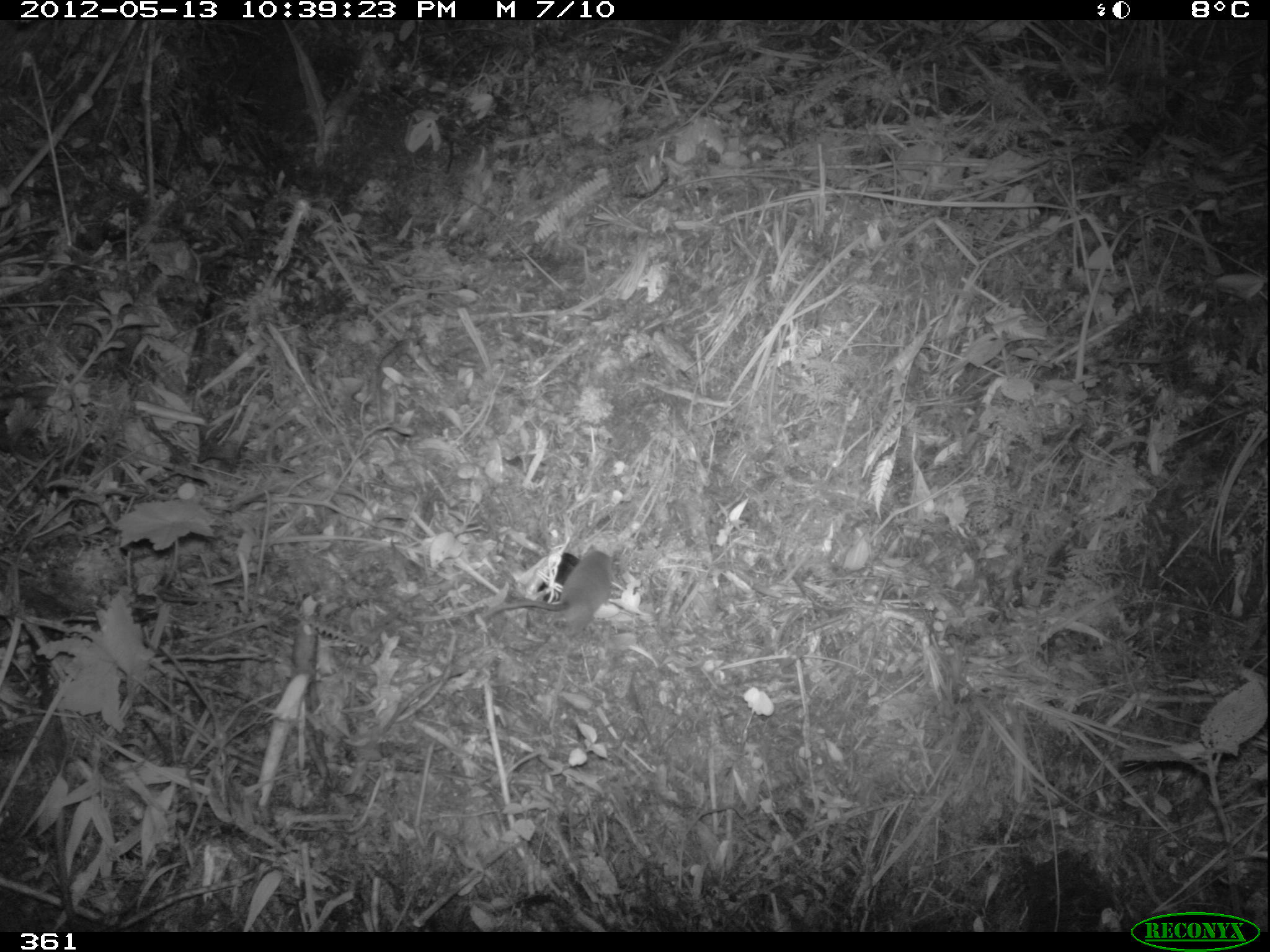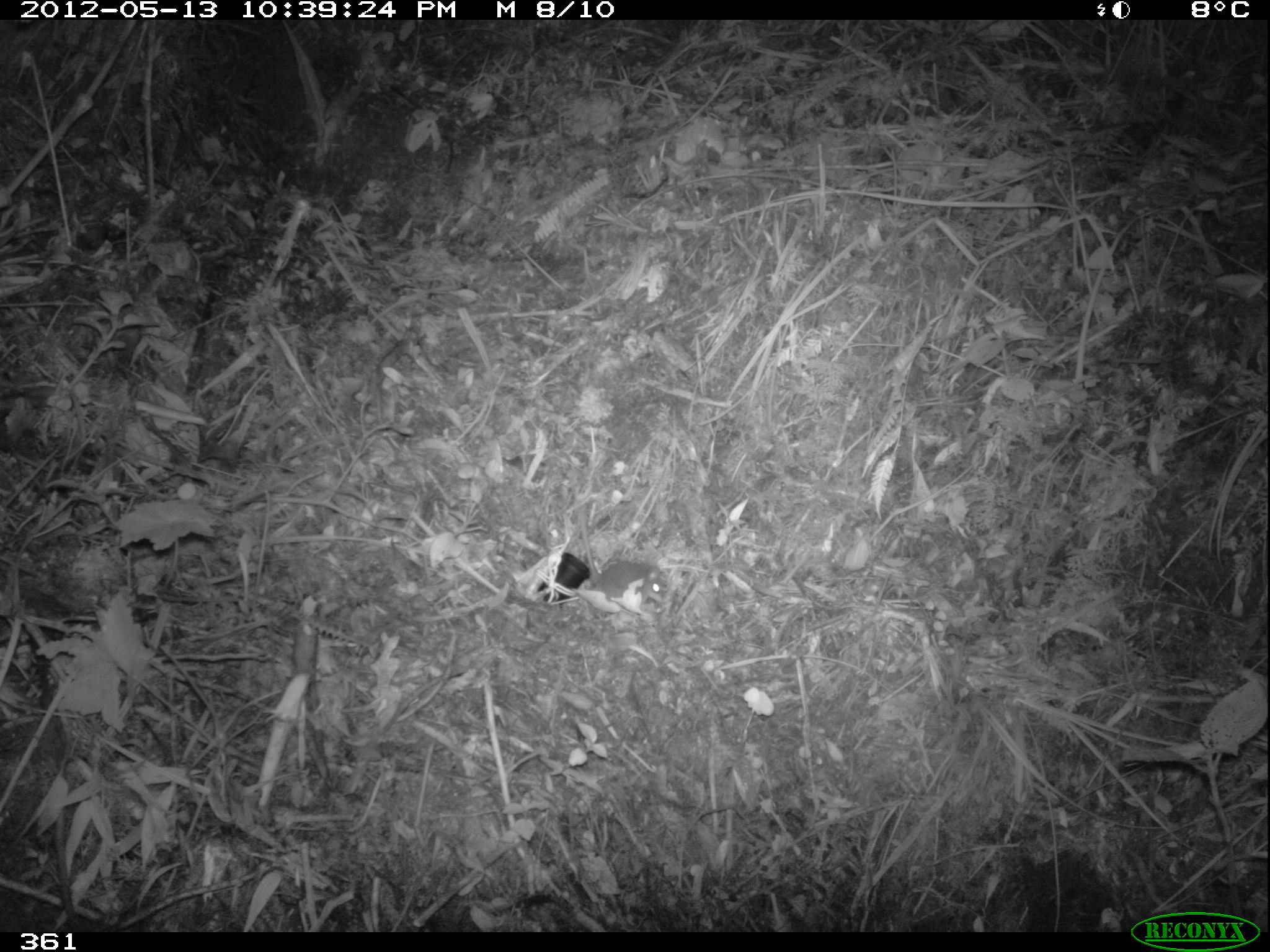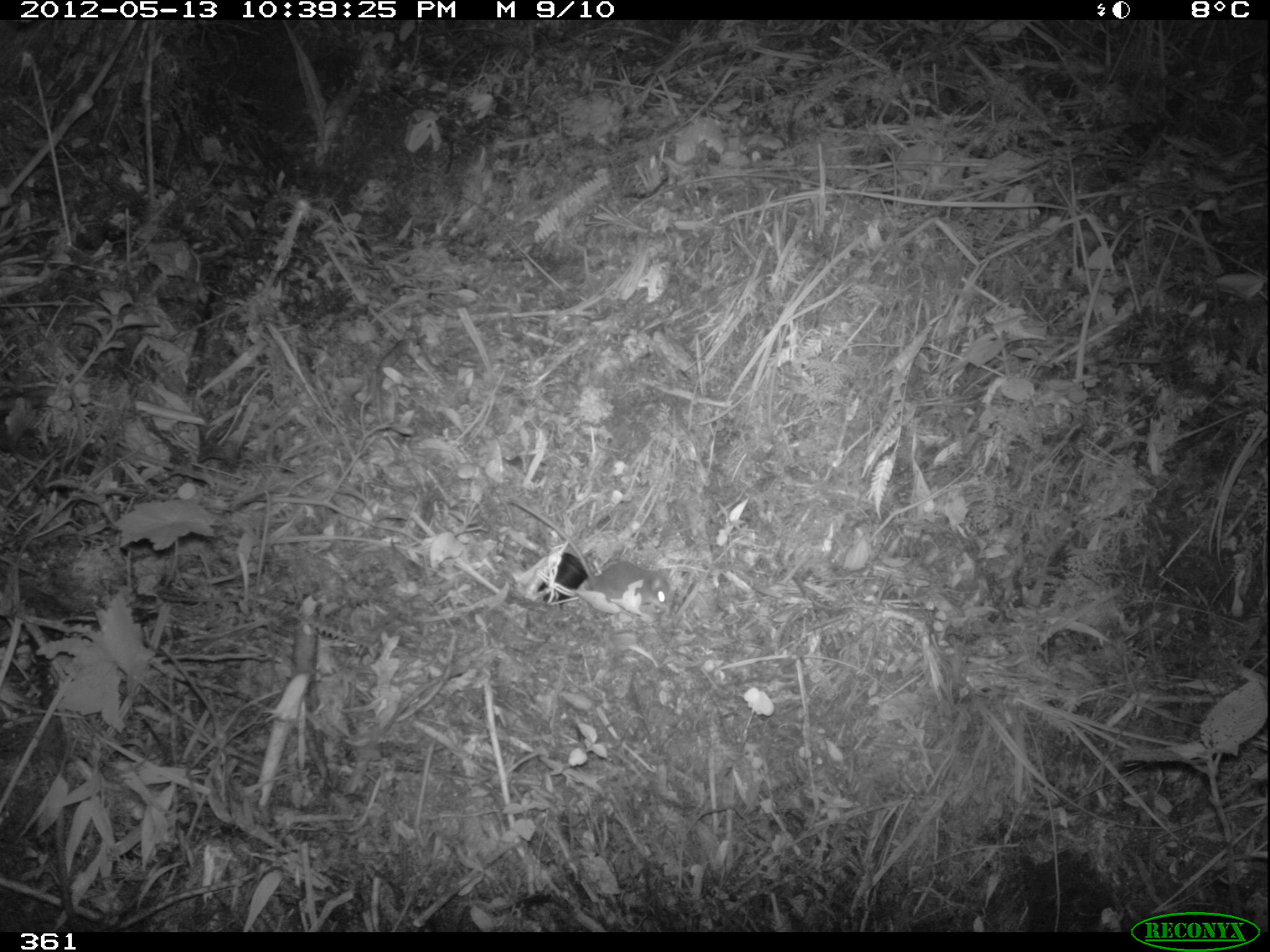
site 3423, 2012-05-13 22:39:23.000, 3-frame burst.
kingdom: Animalia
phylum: Chordata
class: Mammalia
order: Rodentia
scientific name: Rodentia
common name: rodents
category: unknown rodent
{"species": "unknown rodent (rodents) (Rodentia)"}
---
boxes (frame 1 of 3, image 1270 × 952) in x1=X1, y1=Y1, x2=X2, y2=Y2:
unknown rodent: x1=480, y1=547, x2=613, y2=639